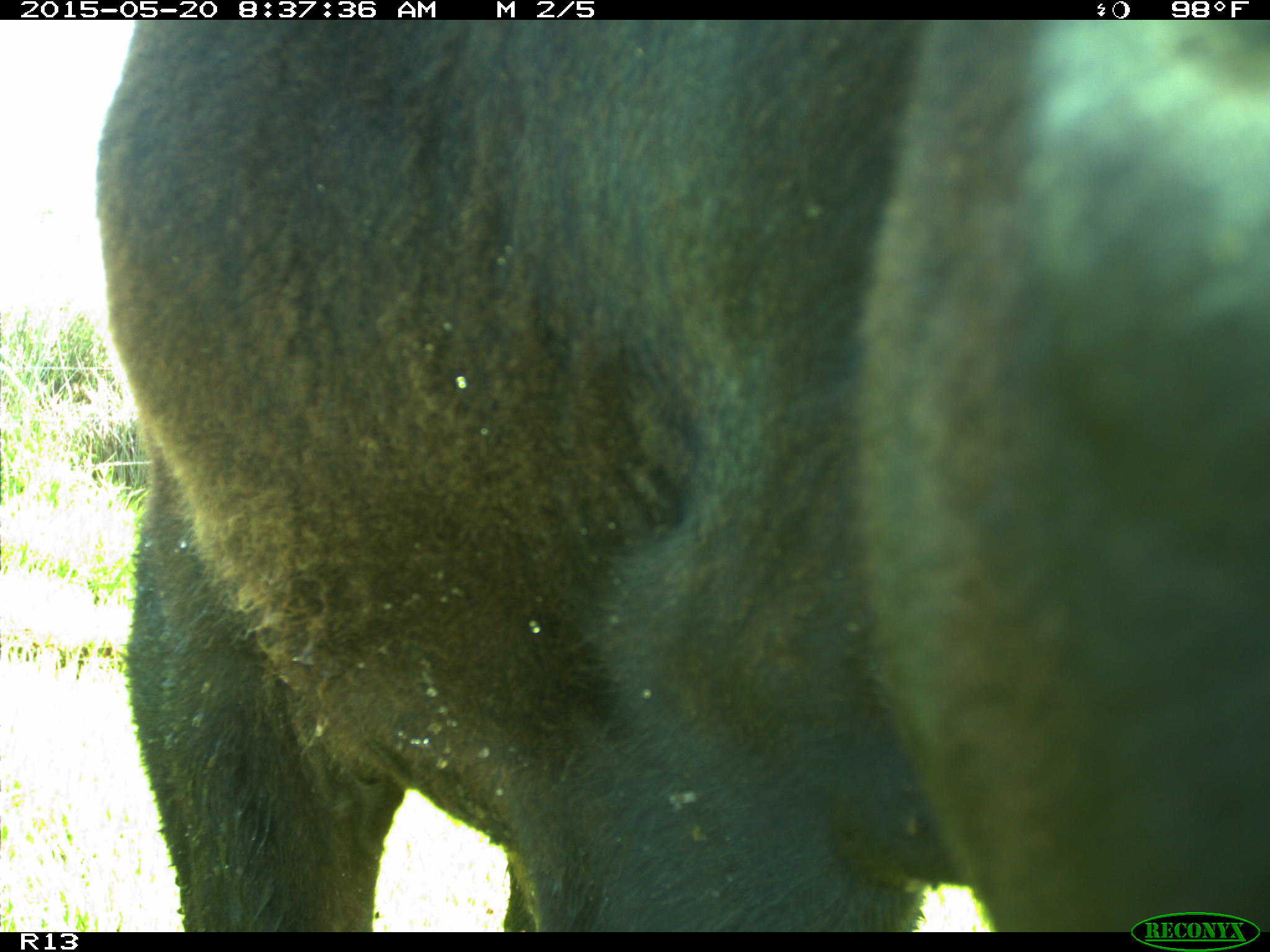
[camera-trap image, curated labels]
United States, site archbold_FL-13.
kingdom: Animalia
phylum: Chordata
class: Mammalia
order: Artiodactyla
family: Bovidae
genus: Bos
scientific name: Bos taurus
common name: domestic cow